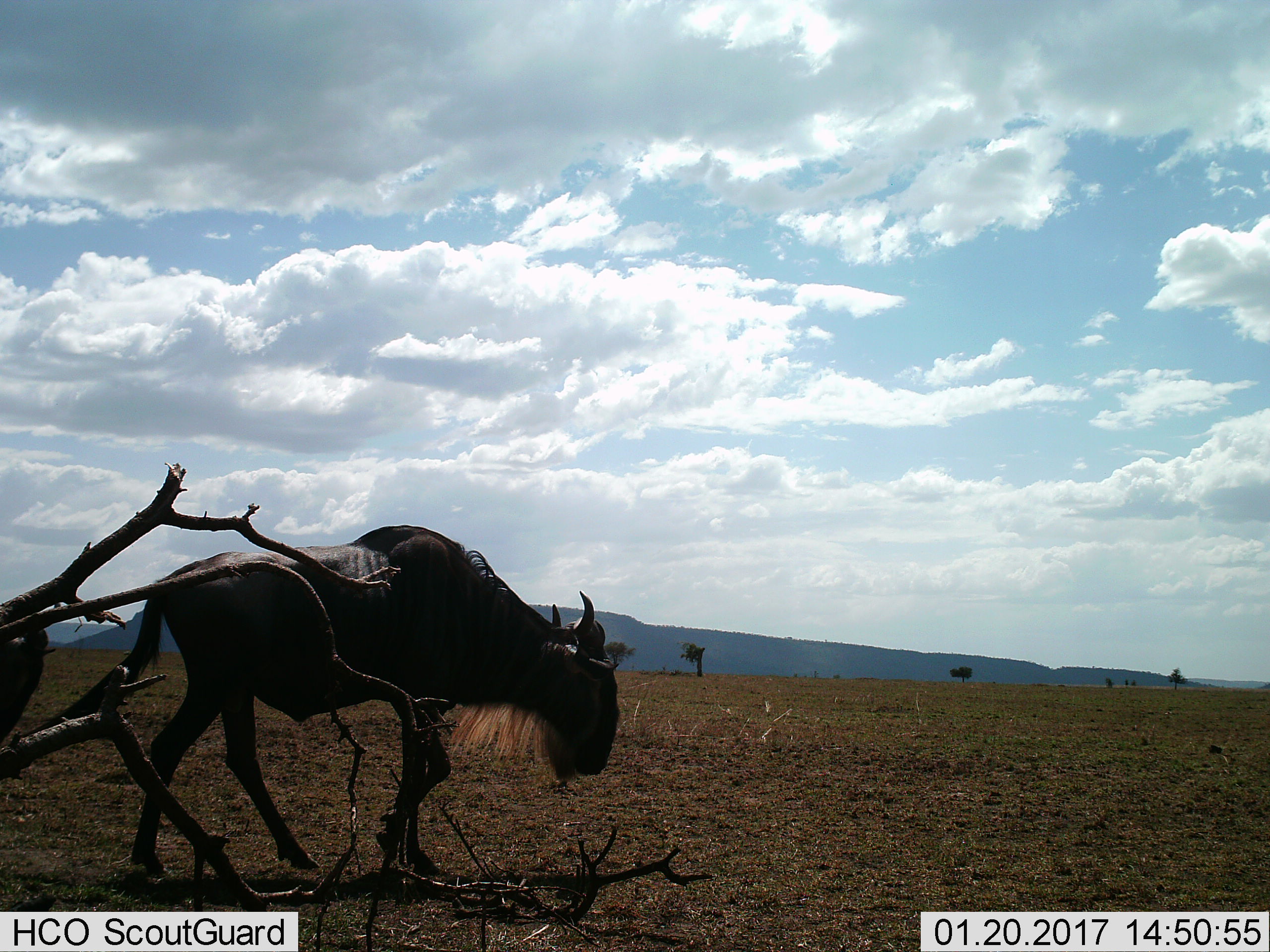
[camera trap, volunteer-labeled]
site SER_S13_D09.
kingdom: Animalia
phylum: Chordata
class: Mammalia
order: Artiodactyla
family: Bovidae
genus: Connochaetes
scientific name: Connochaetes taurinus taurinus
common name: blue wildebeest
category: wildebeestblue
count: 1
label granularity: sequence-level